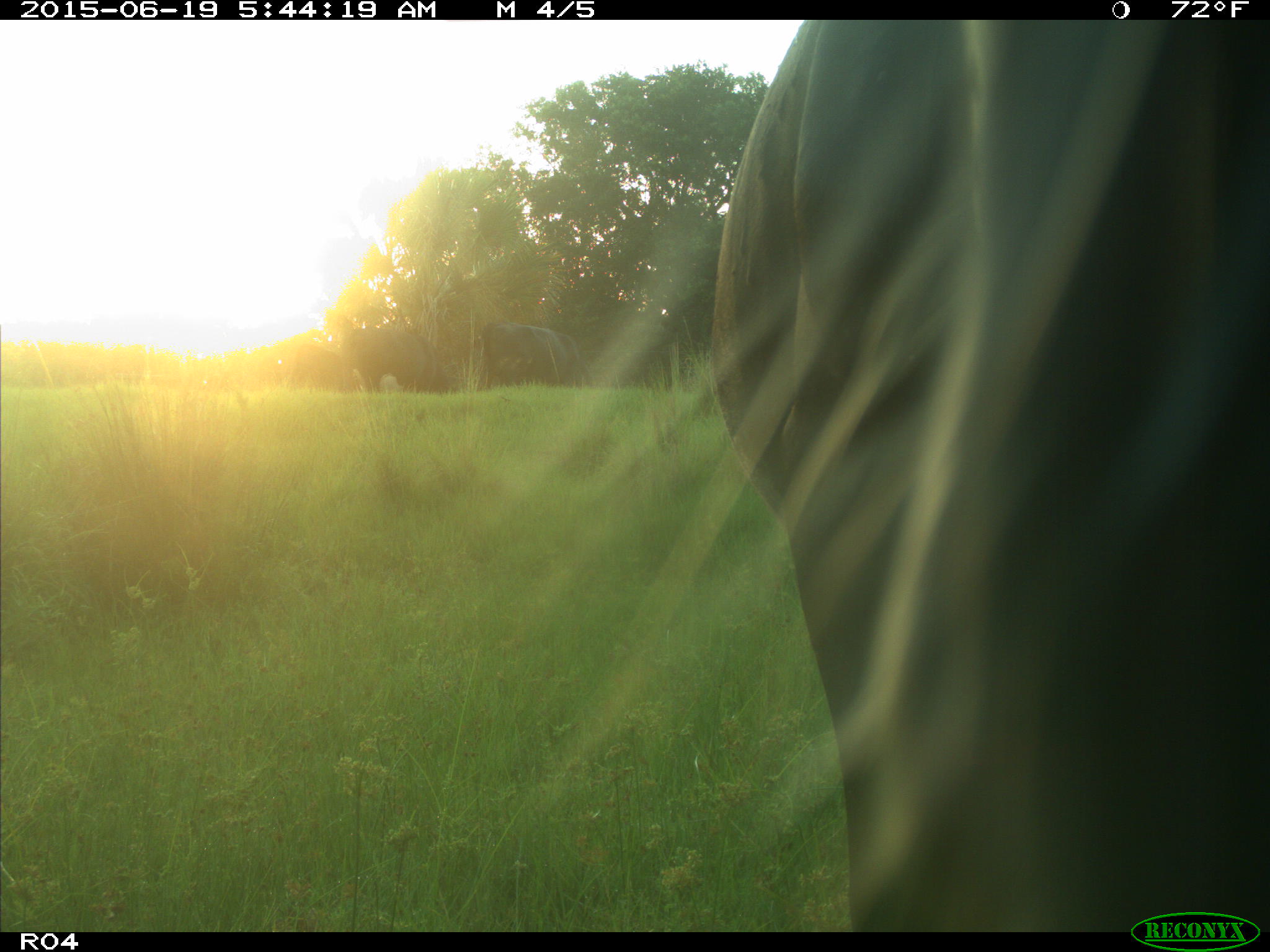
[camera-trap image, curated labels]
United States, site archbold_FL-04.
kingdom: Animalia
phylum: Chordata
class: Mammalia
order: Artiodactyla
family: Bovidae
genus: Bos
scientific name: Bos taurus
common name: domestic cow